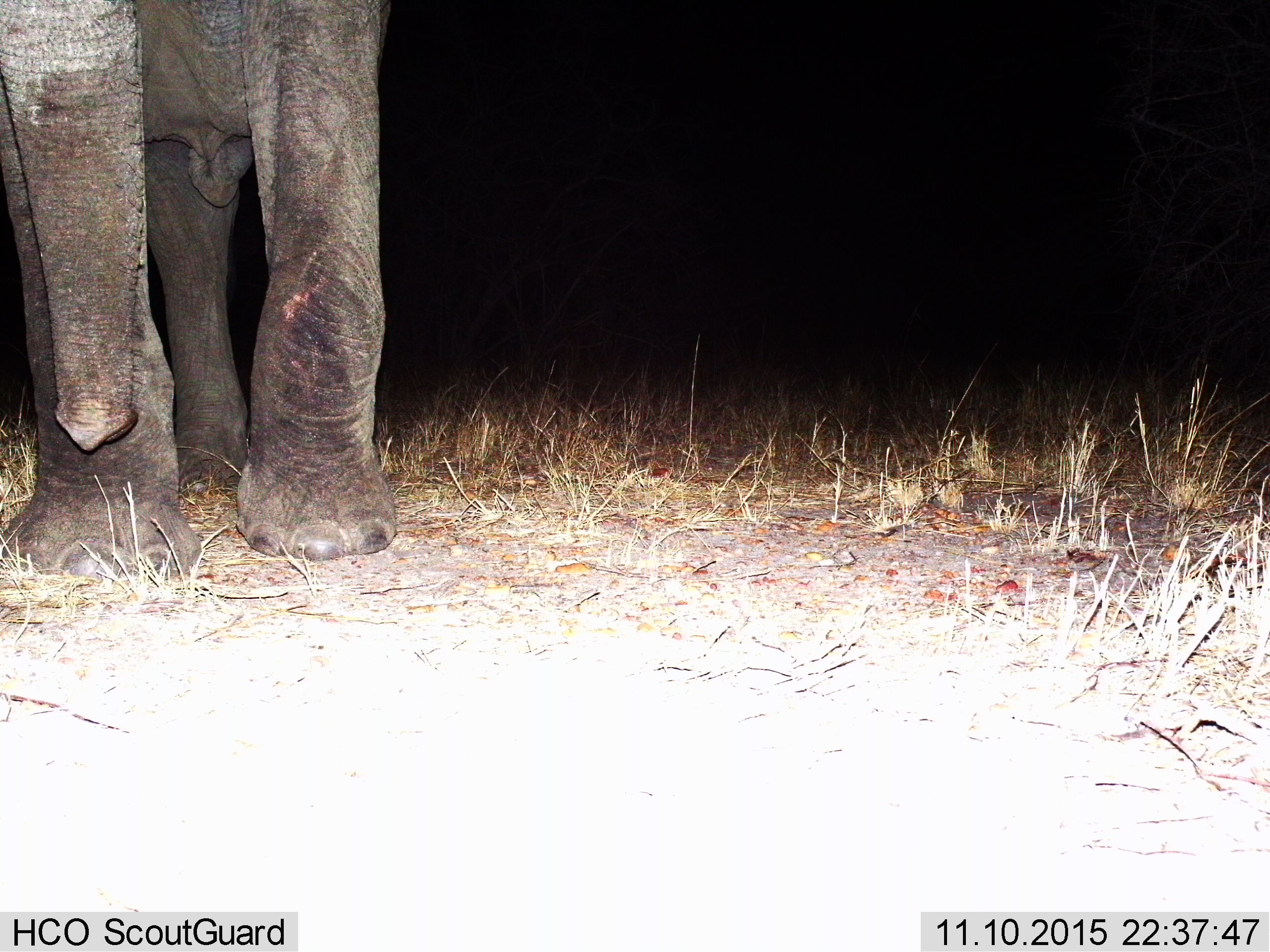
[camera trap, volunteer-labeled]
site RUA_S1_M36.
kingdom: Animalia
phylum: Chordata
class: Mammalia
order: Proboscidea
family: Elephantidae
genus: Loxodonta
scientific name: Loxodonta africana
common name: african bush elephant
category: elephant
Elephant (african bush elephant) (Loxodonta africana), count 1. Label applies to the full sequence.